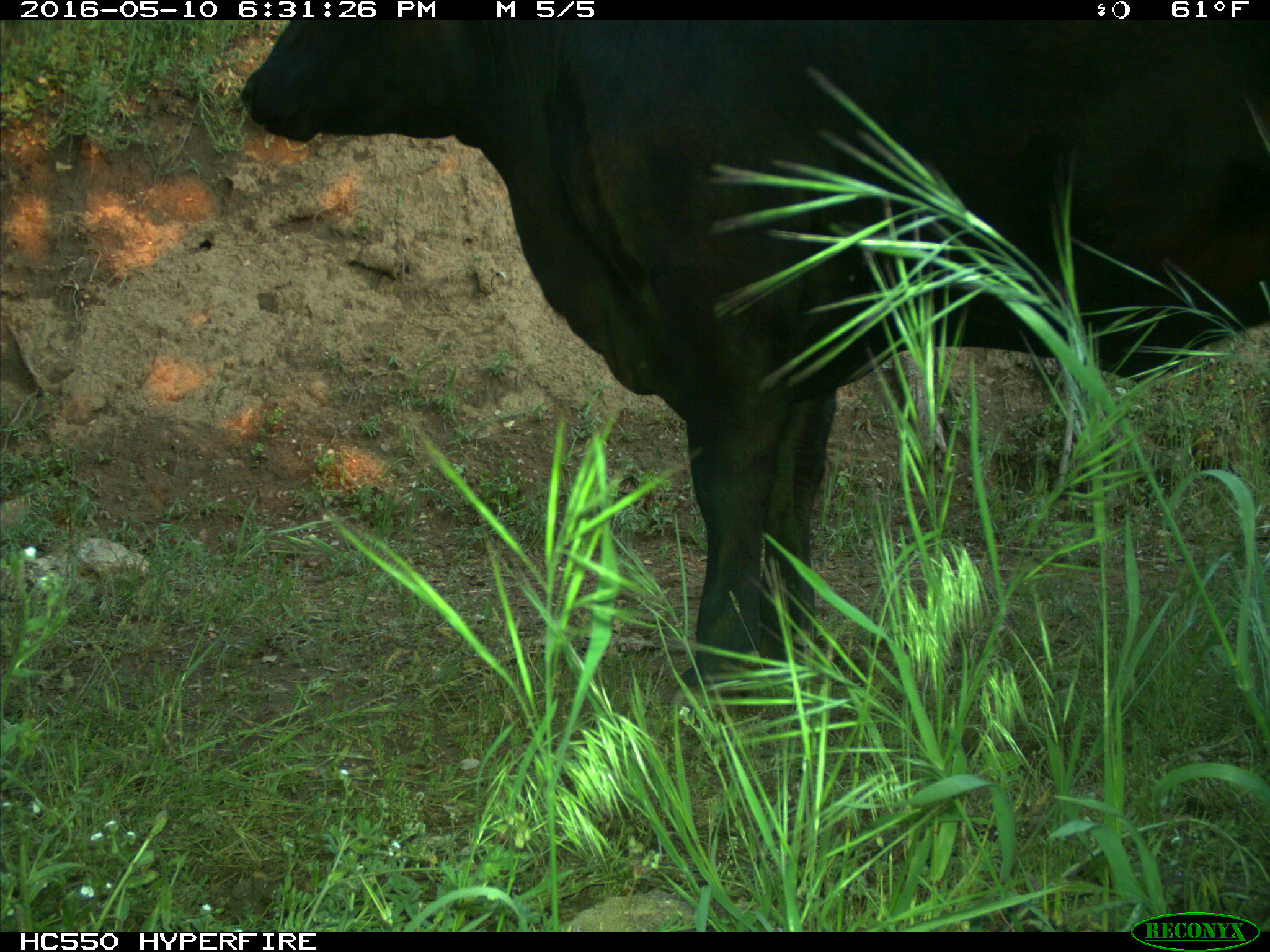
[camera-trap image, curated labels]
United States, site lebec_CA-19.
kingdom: Animalia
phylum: Chordata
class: Mammalia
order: Artiodactyla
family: Bovidae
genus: Bos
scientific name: Bos taurus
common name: domestic cow